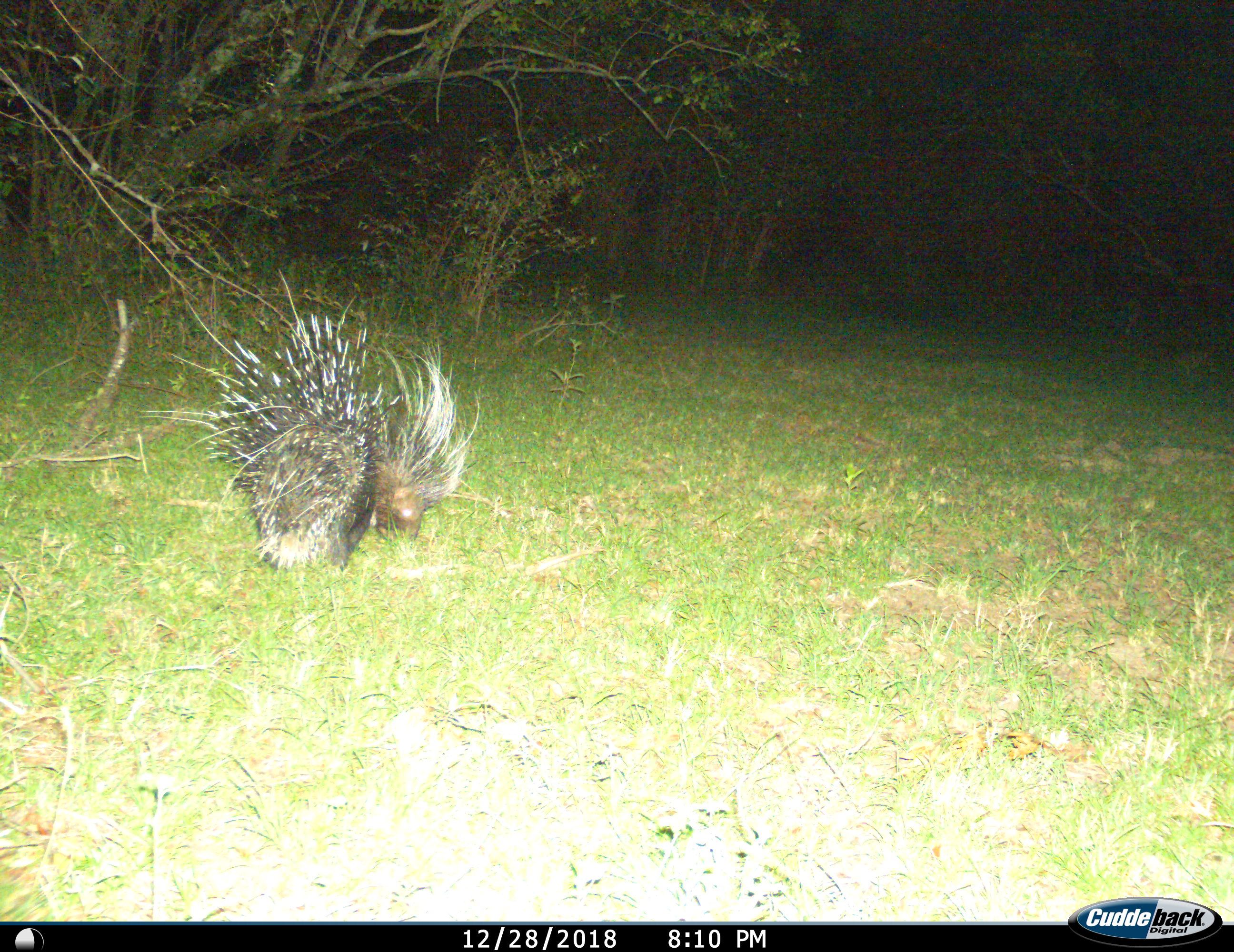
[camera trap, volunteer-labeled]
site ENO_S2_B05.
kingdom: Animalia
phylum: Chordata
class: Mammalia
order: Rodentia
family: Hystricidae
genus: Hystrix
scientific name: Hystrix cristata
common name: crested porcupine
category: porcupine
Porcupine (crested porcupine) (Hystrix cristata), count 1. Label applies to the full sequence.